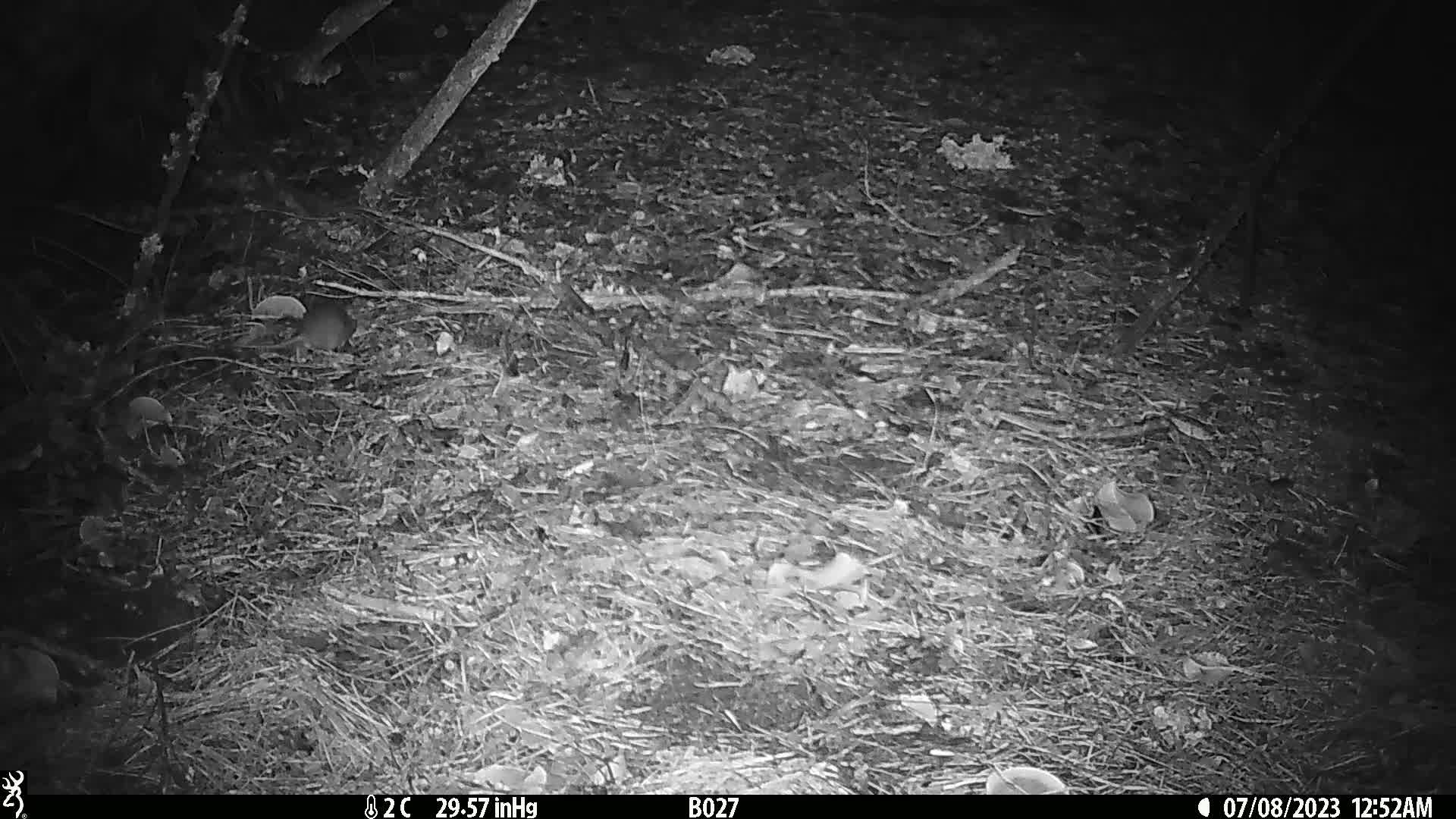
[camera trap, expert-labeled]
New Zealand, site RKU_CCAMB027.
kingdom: Animalia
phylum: Chordata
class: Mammalia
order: Rodentia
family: Muridae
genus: Rattus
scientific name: Rattus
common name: rat